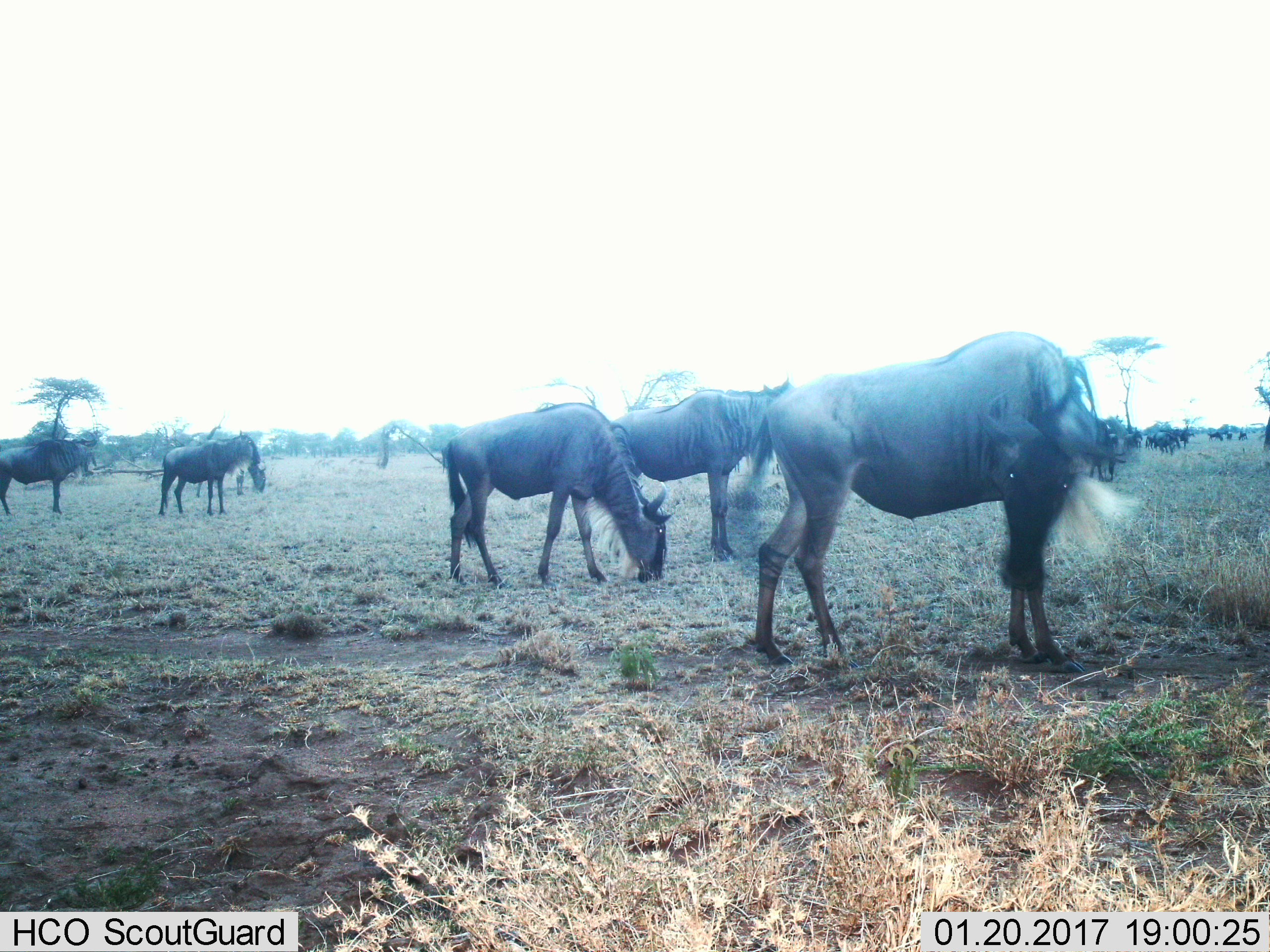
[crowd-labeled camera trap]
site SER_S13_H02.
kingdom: Animalia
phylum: Chordata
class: Mammalia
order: Artiodactyla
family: Bovidae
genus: Connochaetes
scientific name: Connochaetes taurinus taurinus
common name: blue wildebeest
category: wildebeestblue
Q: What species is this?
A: Wildebeestblue (blue wildebeest) (Connochaetes taurinus taurinus).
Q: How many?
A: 11-50.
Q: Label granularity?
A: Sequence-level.